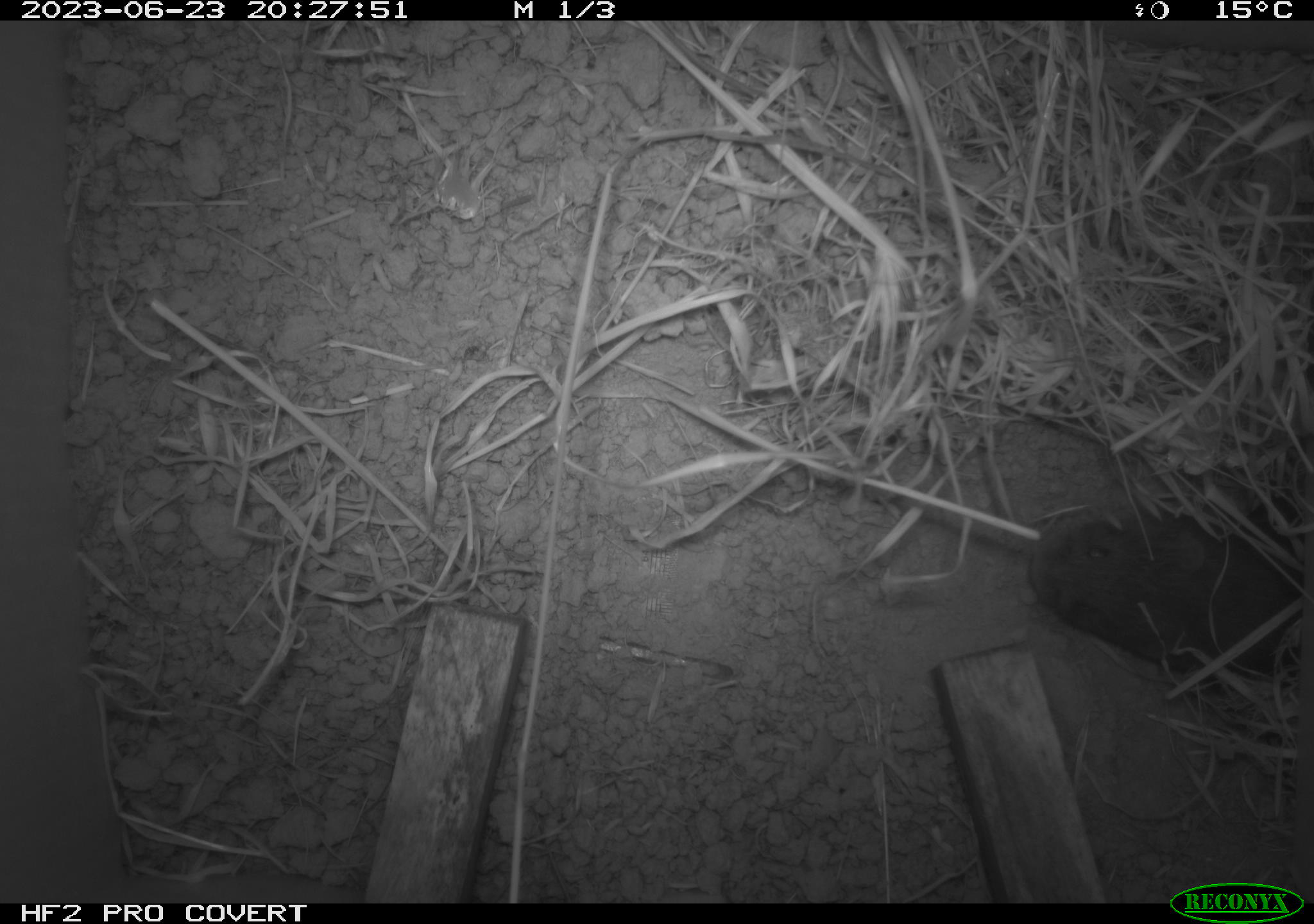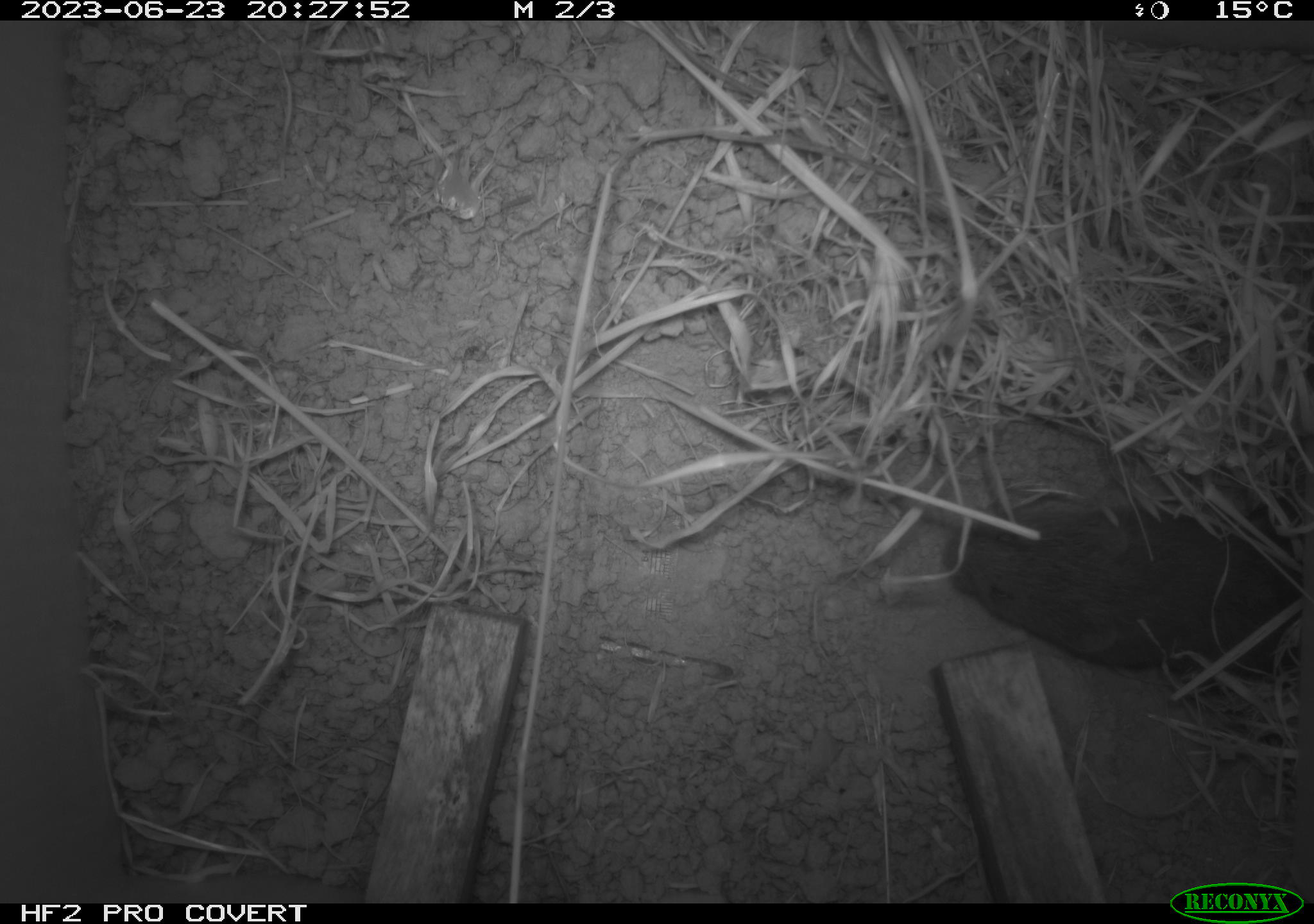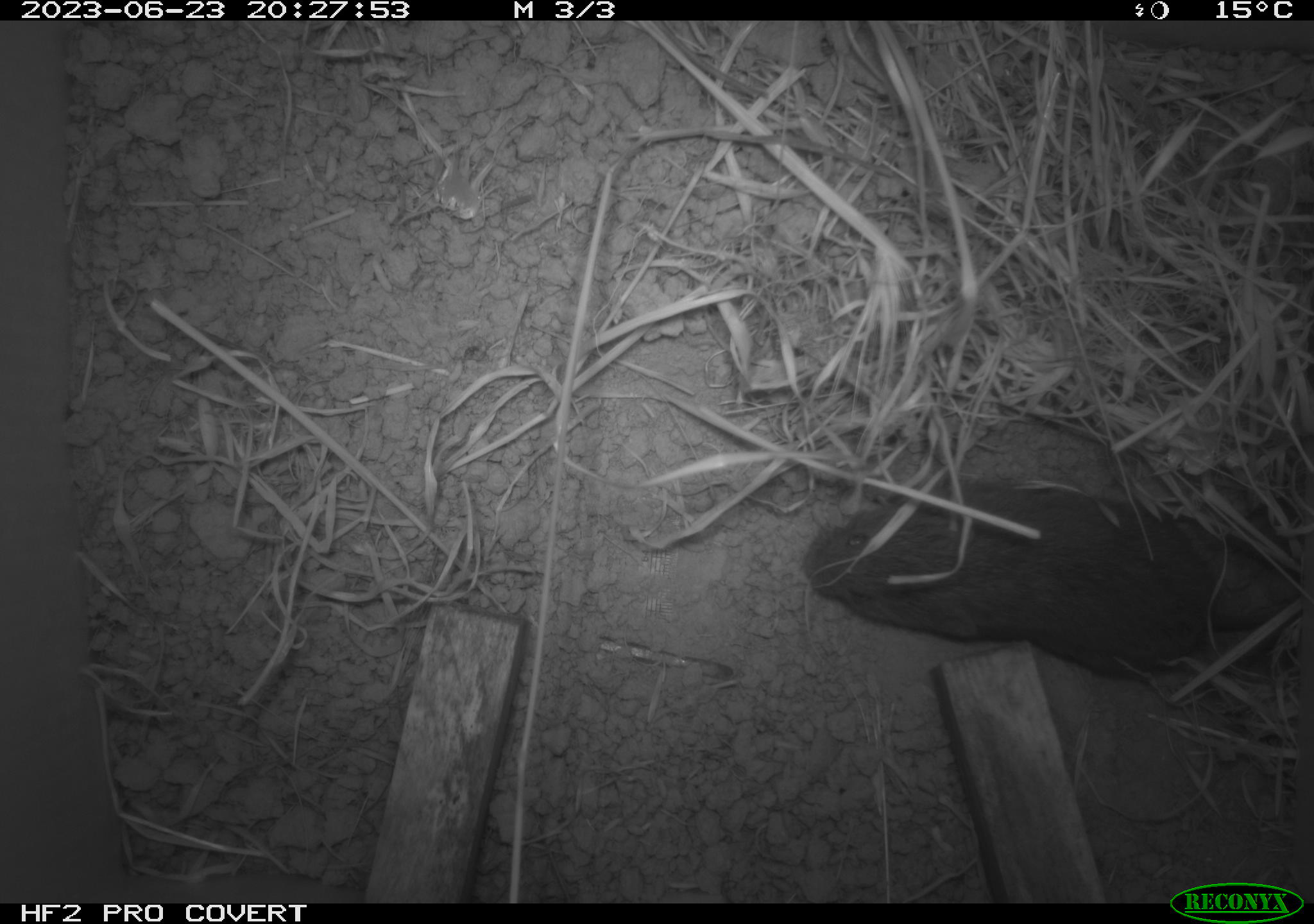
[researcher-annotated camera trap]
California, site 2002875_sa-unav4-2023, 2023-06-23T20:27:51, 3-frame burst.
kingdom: Animalia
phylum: Chordata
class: Mammalia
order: Rodentia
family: Cricetidae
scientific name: Arvicolinae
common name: voles, lemmings, and muskrats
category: arvicolinae subfamily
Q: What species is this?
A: Arvicolinae subfamily (voles, lemmings, and muskrats) (Arvicolinae).